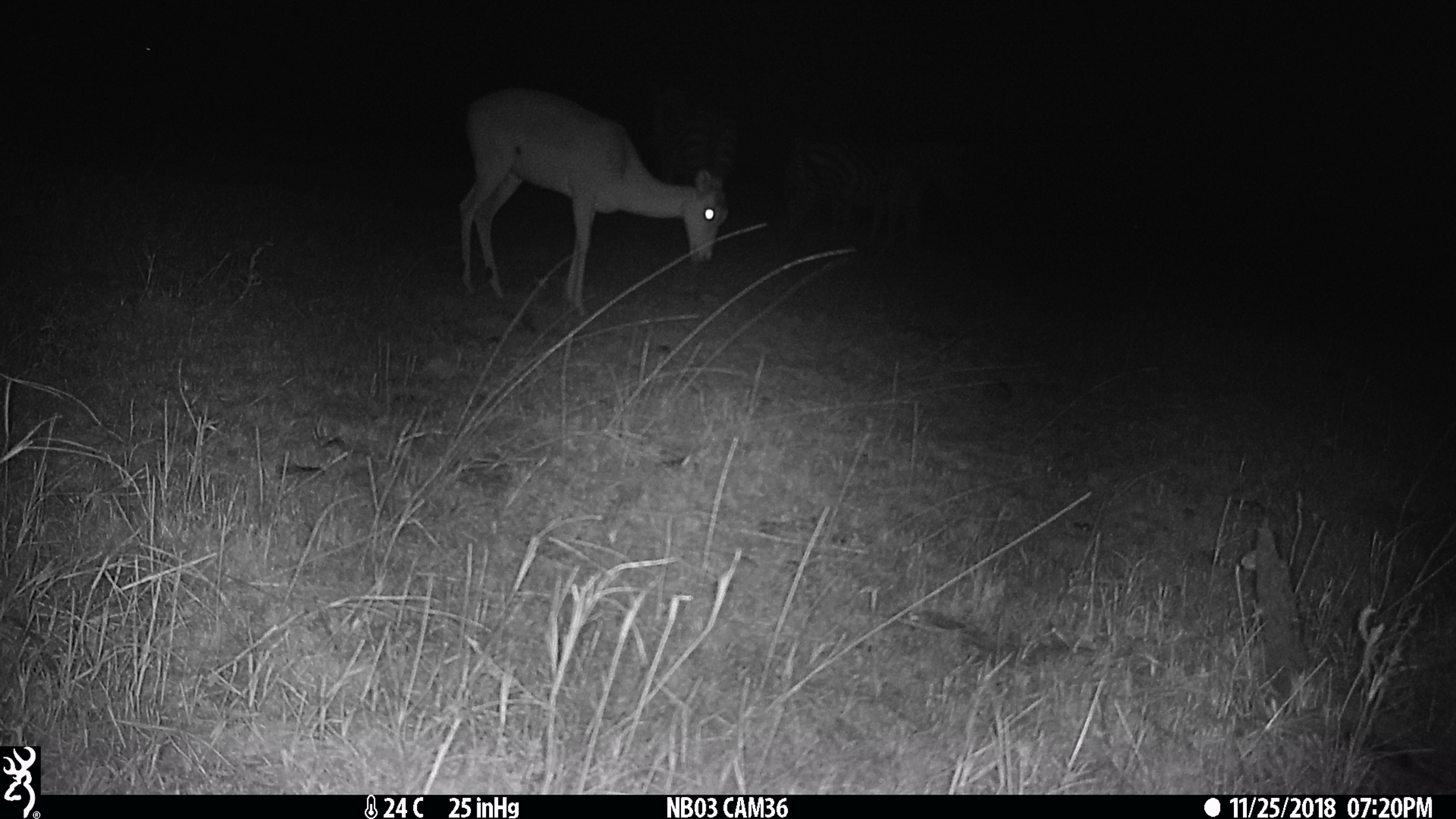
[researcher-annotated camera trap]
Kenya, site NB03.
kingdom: Animalia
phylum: Chordata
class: Mammalia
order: Perissodactyla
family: Equidae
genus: Equus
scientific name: Equus quagga burchellii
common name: burchell's zebra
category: zebra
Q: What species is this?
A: Zebra (burchell's zebra) (Equus quagga burchellii).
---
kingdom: Animalia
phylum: Chordata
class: Mammalia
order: Artiodactyla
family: Bovidae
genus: Aepyceros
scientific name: Aepyceros melampus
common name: impala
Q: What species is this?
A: Impala (Aepyceros melampus).